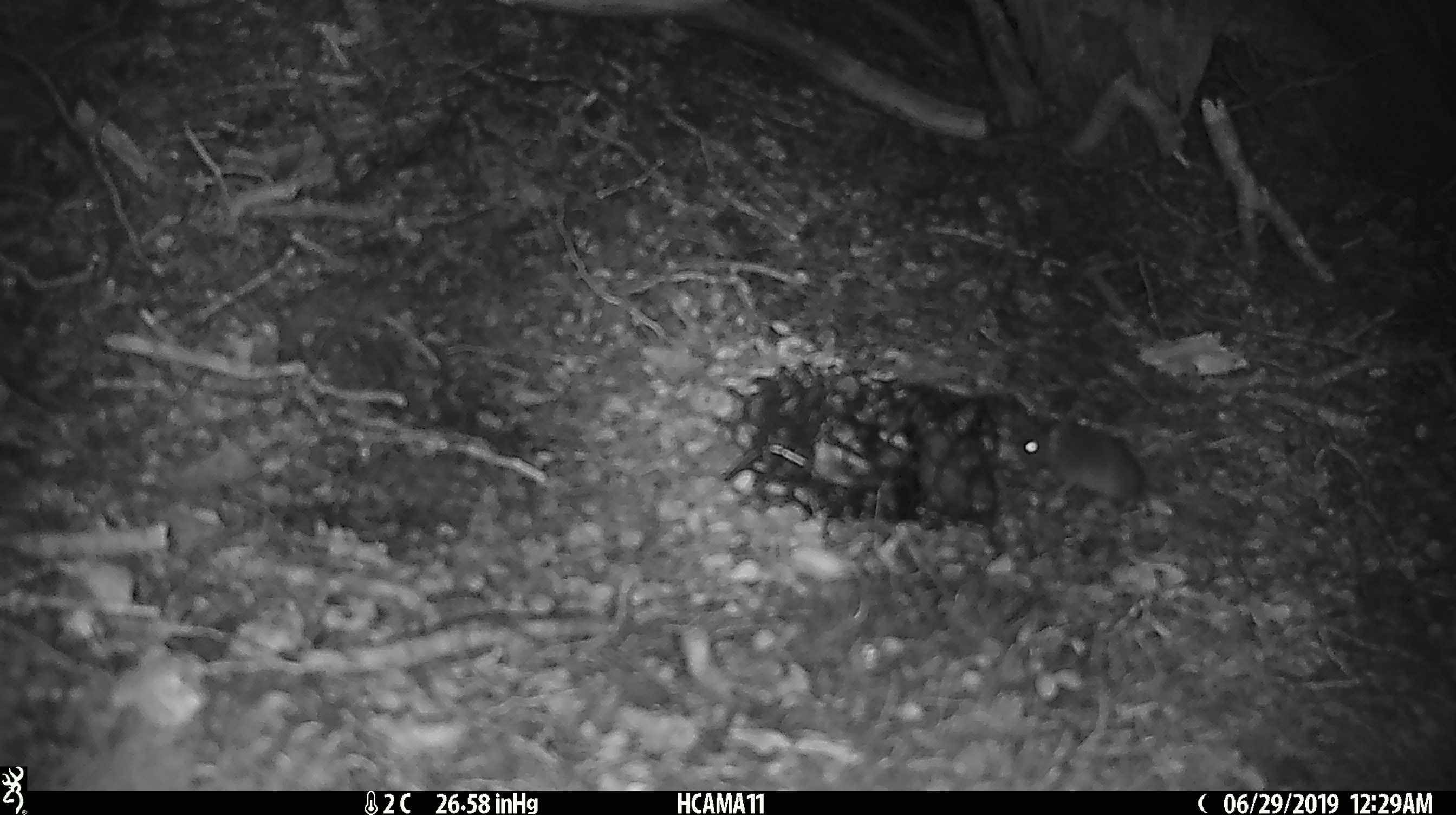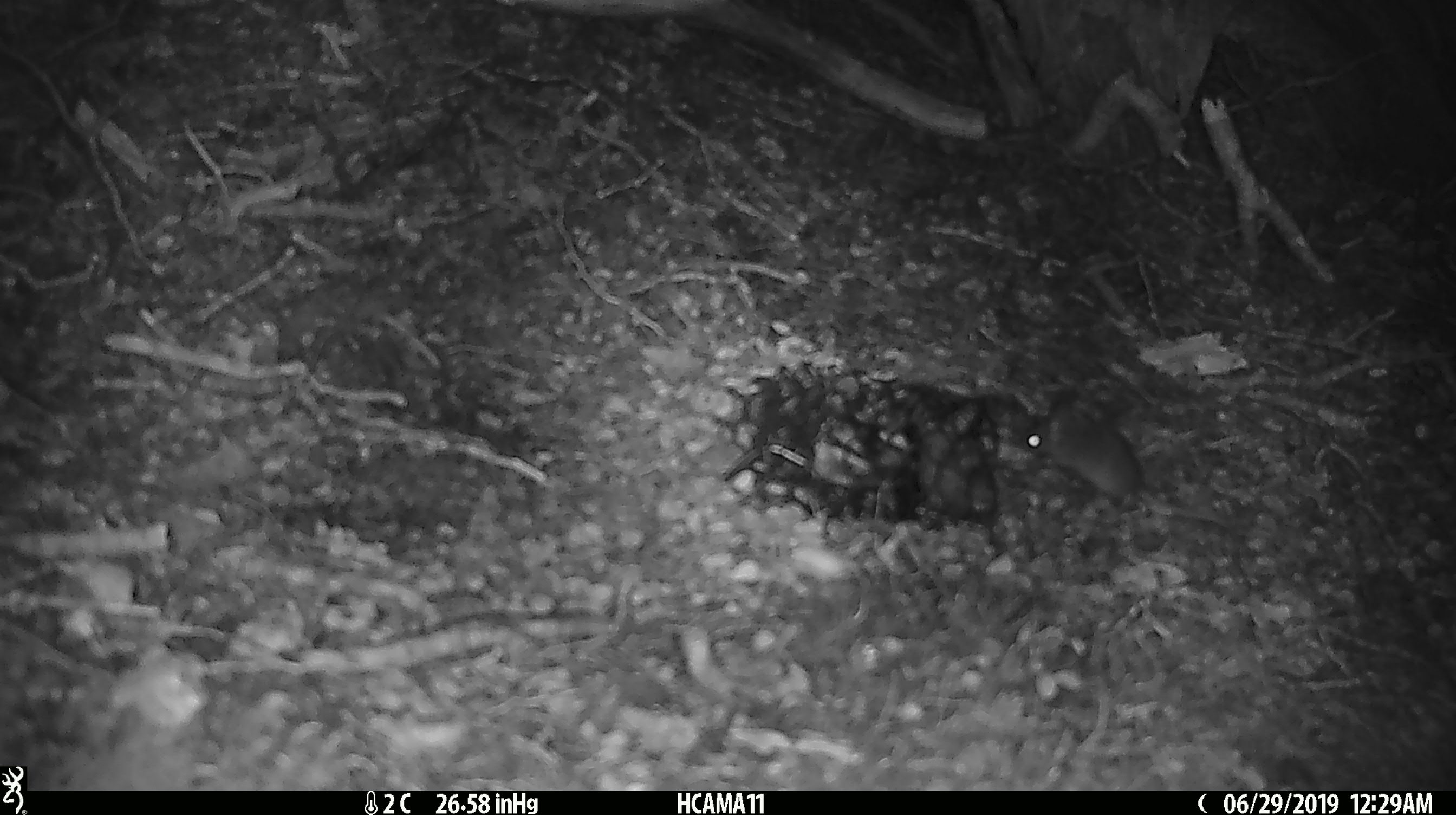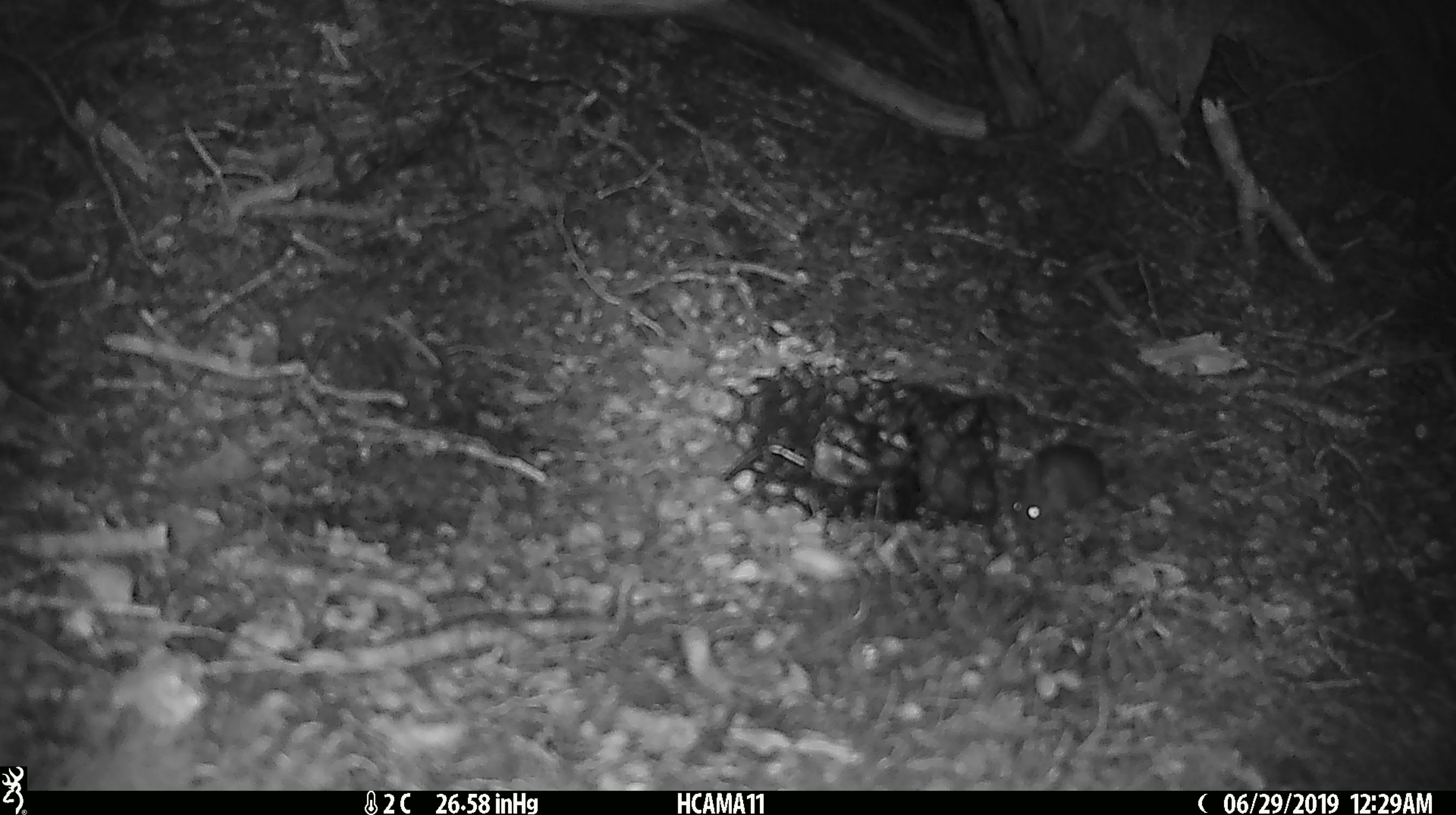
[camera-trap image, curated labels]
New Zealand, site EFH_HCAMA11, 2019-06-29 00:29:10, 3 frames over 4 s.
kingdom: Animalia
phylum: Chordata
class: Mammalia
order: Rodentia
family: Muridae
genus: Mus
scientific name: Mus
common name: mouse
Mouse (Mus).